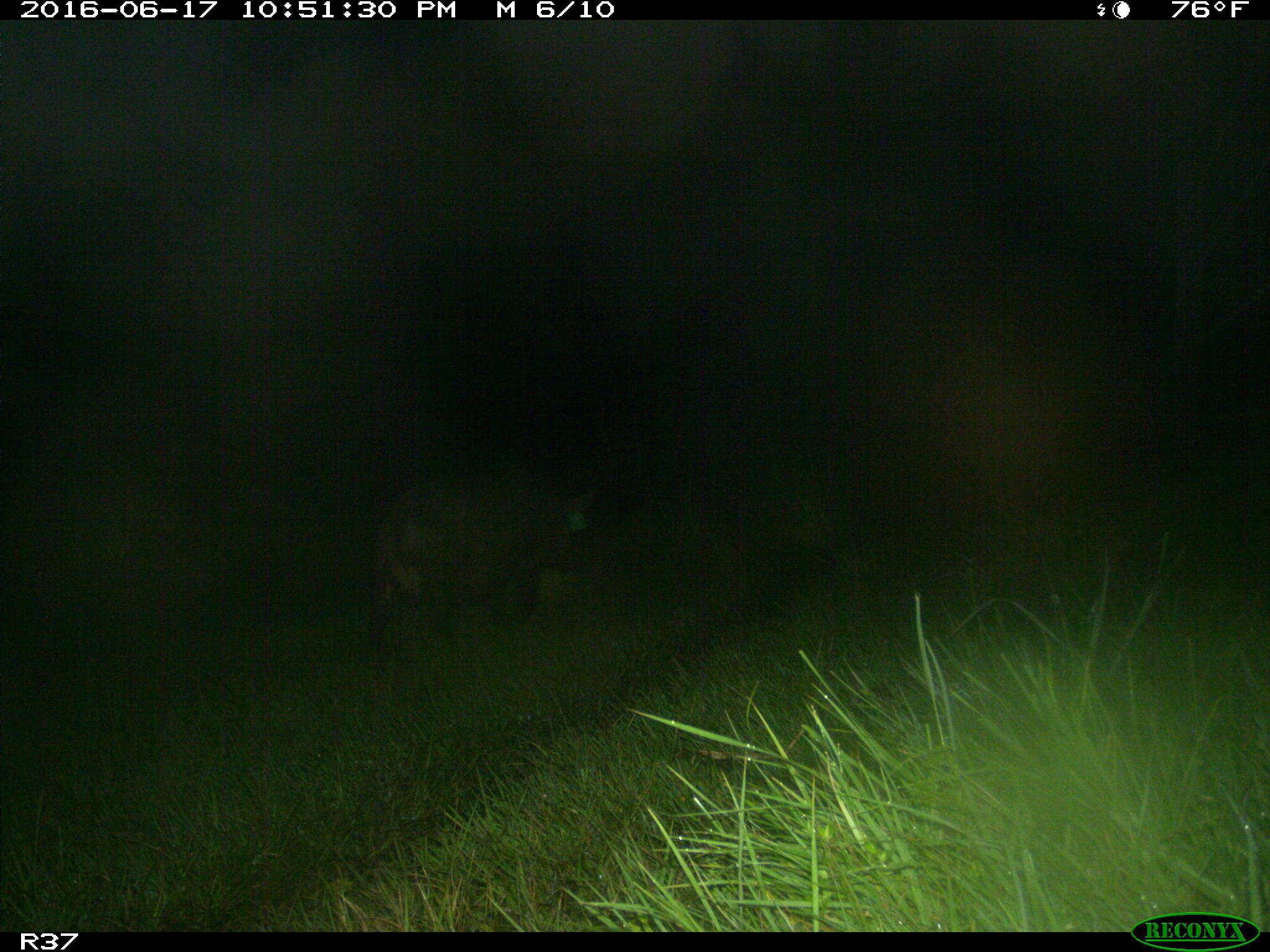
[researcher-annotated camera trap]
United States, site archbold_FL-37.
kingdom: Animalia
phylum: Chordata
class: Mammalia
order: Artiodactyla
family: Suidae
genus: Sus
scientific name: Sus scrofa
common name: wild boar